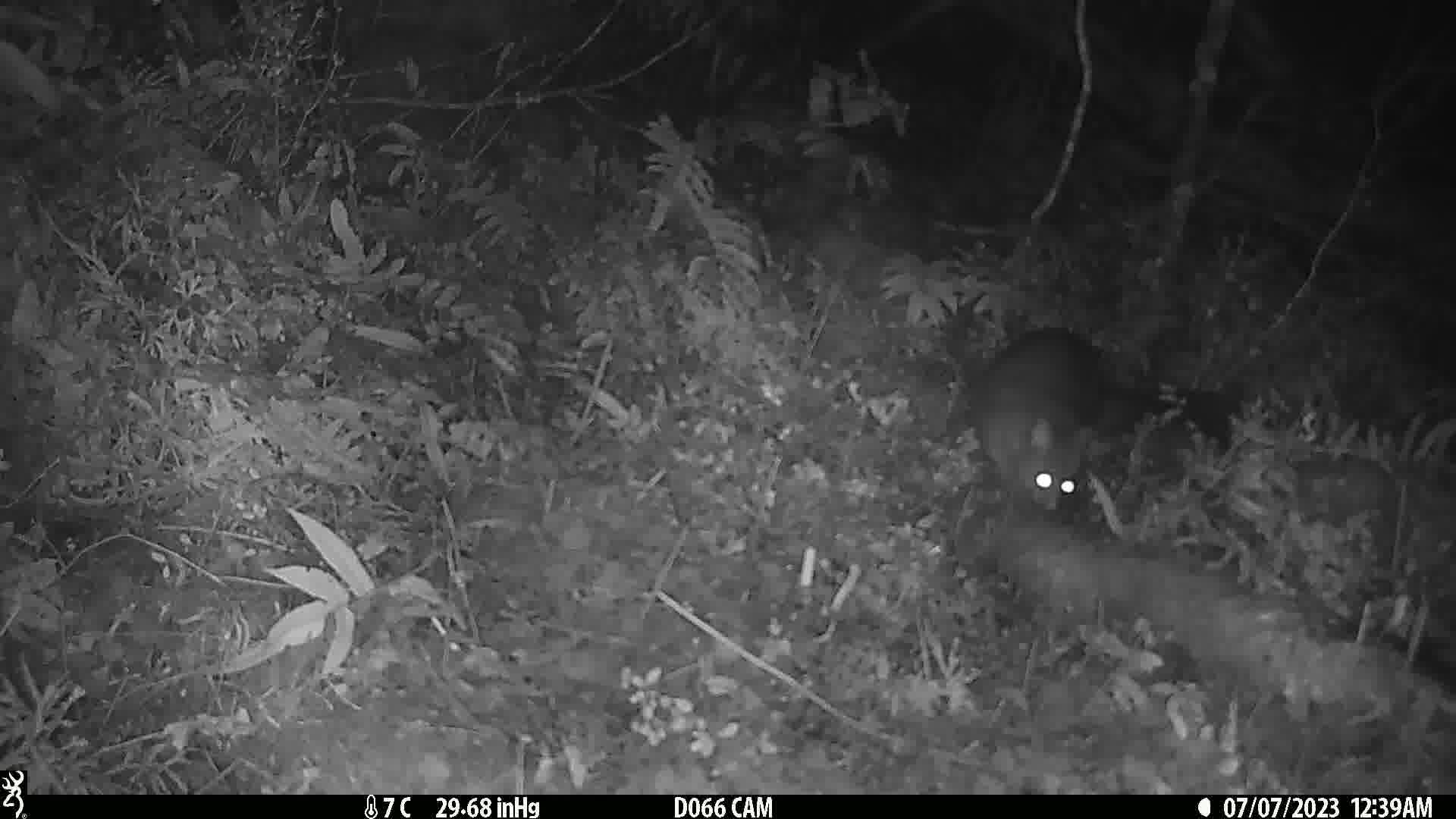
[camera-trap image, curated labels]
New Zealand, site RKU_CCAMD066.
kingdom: Animalia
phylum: Chordata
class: Mammalia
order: Diprotodontia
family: Phalangeridae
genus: Trichosurus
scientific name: Trichosurus vulpecula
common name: common brushtail possum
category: possum